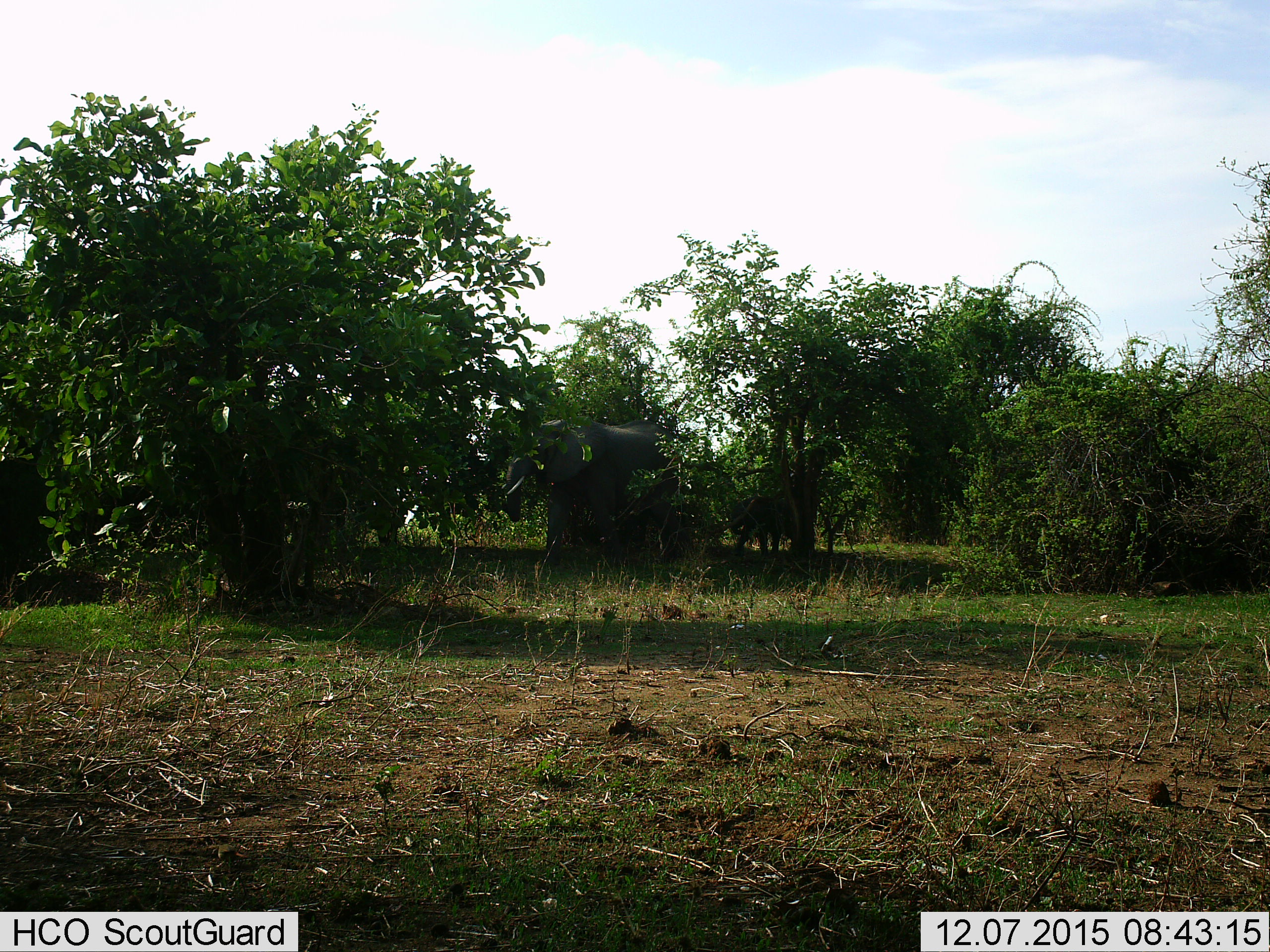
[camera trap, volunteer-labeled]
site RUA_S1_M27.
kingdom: Animalia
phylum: Chordata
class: Mammalia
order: Proboscidea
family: Elephantidae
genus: Loxodonta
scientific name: Loxodonta africana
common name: african bush elephant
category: elephant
Elephant (african bush elephant) (Loxodonta africana), count 2. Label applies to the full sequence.